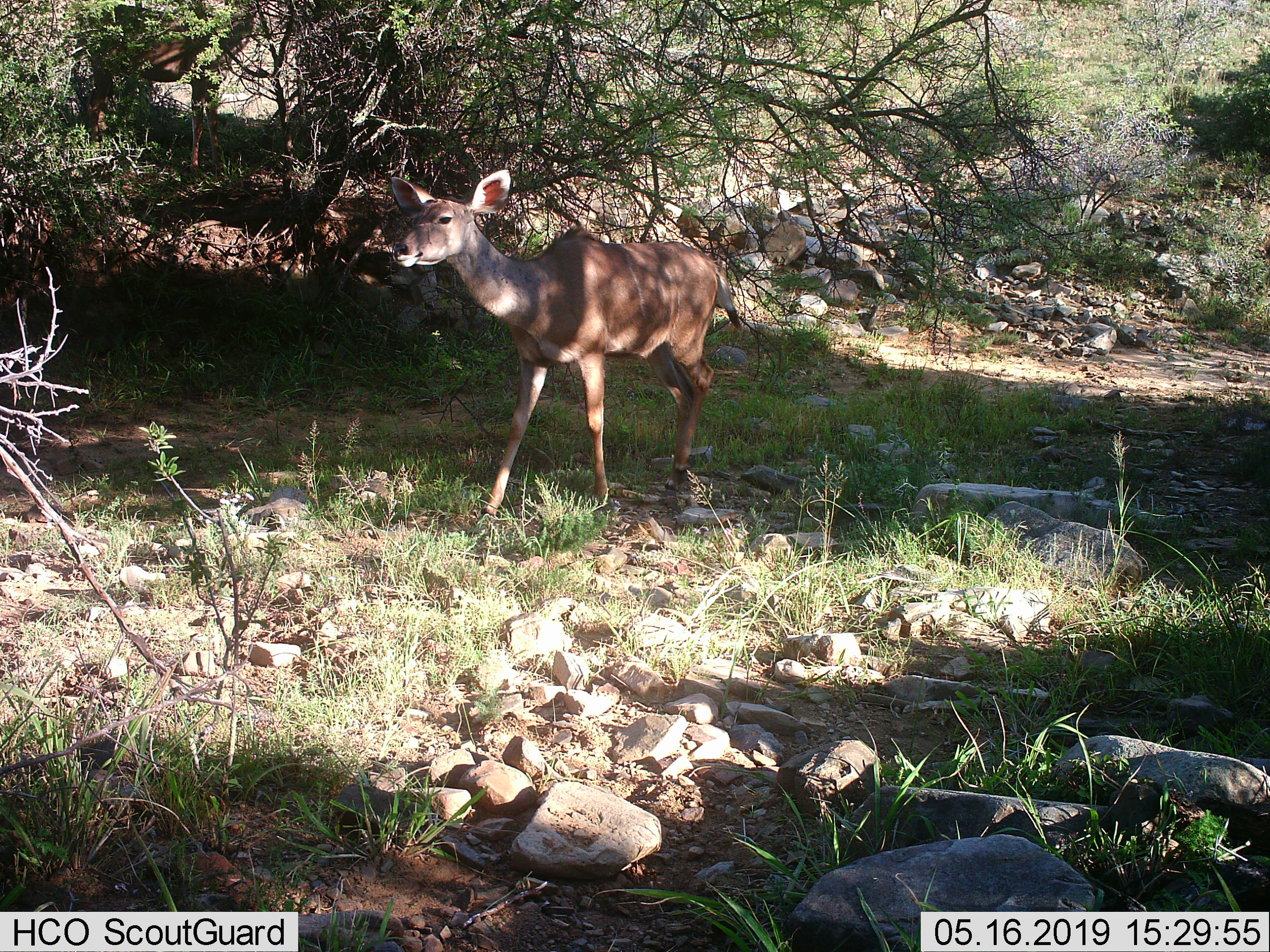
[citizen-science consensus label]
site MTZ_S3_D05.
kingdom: Animalia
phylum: Chordata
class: Mammalia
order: Artiodactyla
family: Bovidae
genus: Tragelaphus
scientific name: Tragelaphus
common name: kudu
Kudu (Tragelaphus), count 1. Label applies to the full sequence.